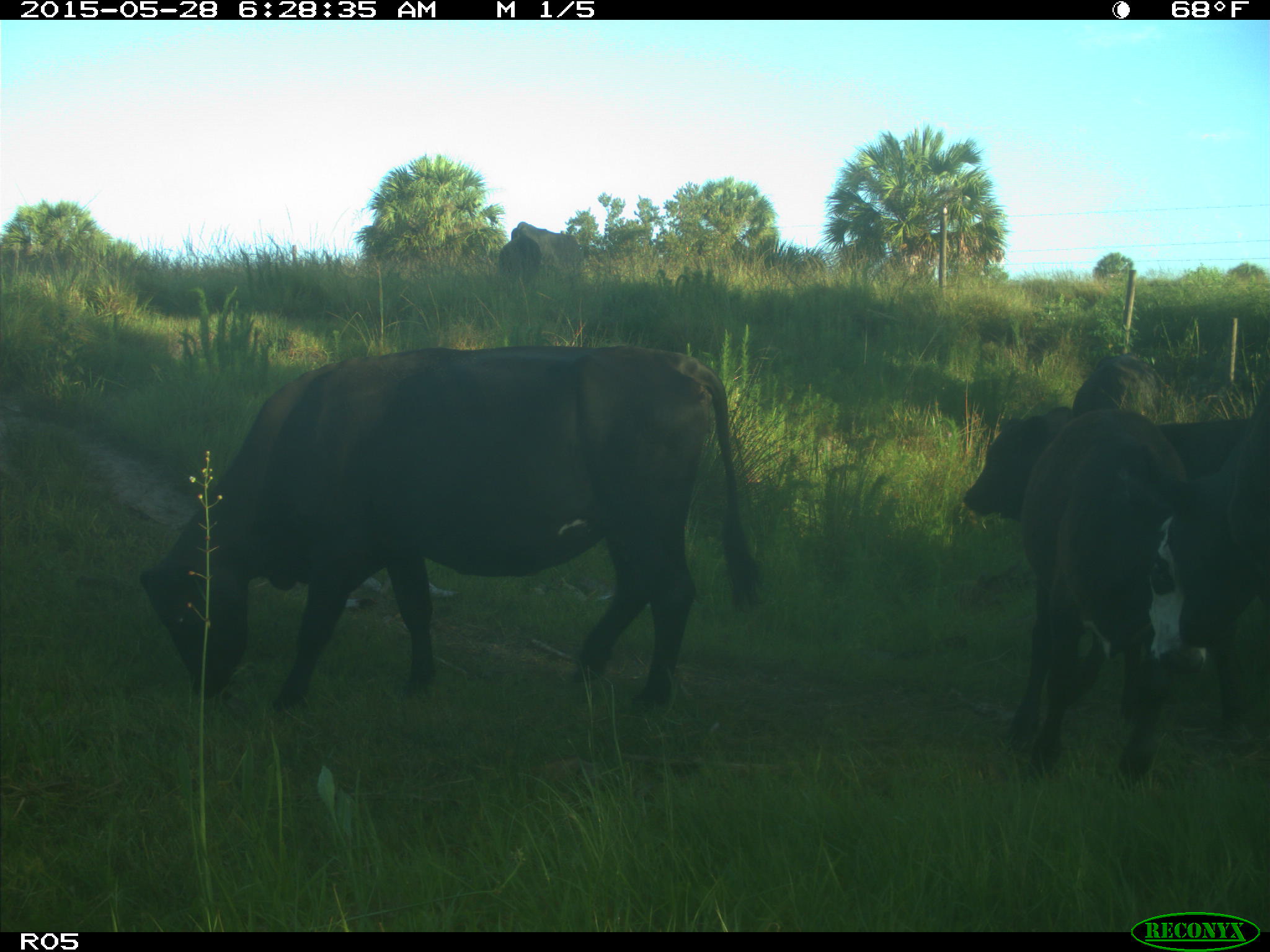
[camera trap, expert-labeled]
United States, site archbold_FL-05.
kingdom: Animalia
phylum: Chordata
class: Mammalia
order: Artiodactyla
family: Bovidae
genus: Bos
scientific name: Bos taurus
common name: domestic cow